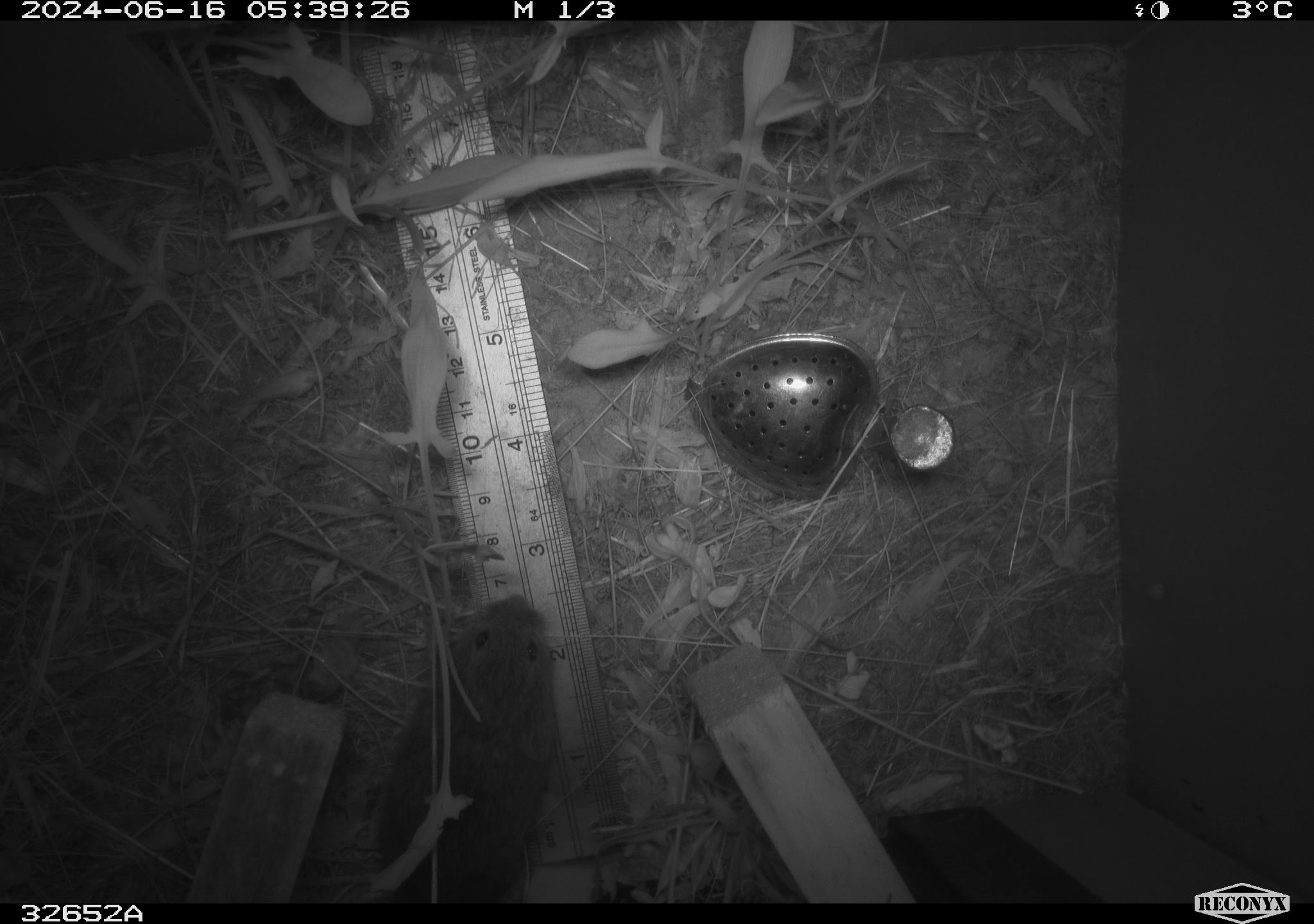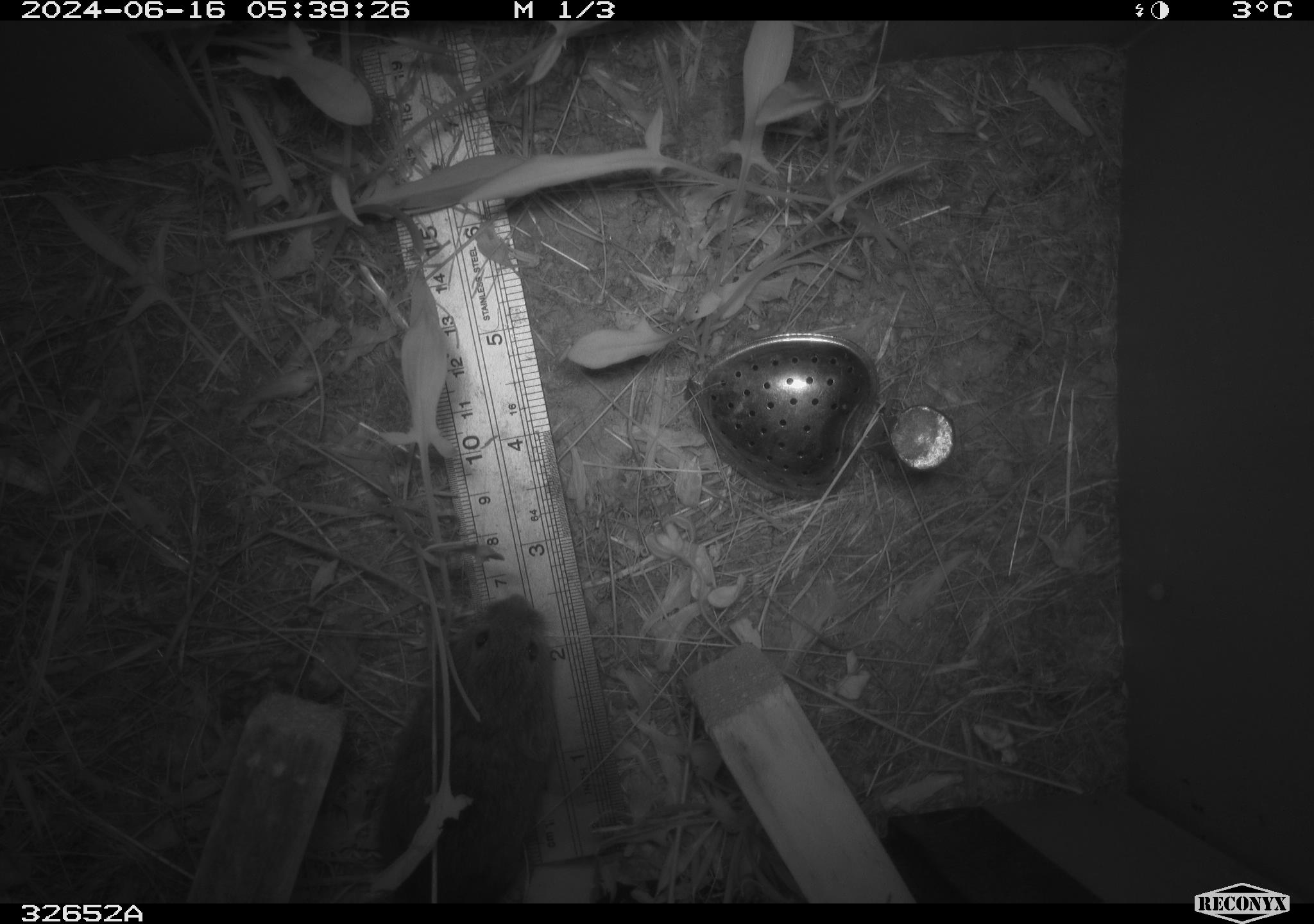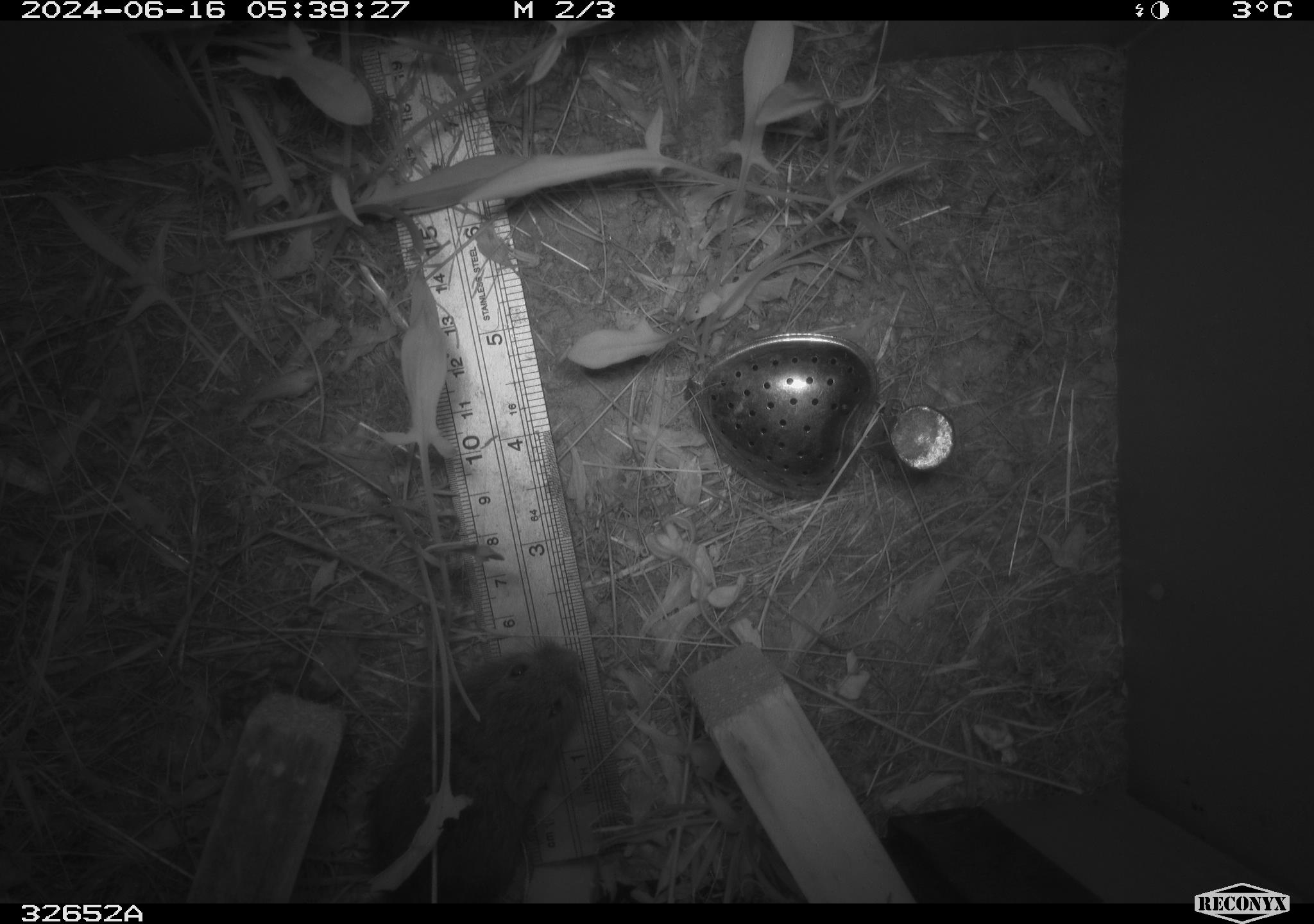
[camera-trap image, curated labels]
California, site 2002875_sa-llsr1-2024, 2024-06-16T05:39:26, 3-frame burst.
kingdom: Animalia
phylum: Chordata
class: Mammalia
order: Rodentia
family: Cricetidae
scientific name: Arvicolinae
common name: voles, lemmings, and muskrats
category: arvicolinae subfamily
Arvicolinae subfamily (voles, lemmings, and muskrats) (Arvicolinae).